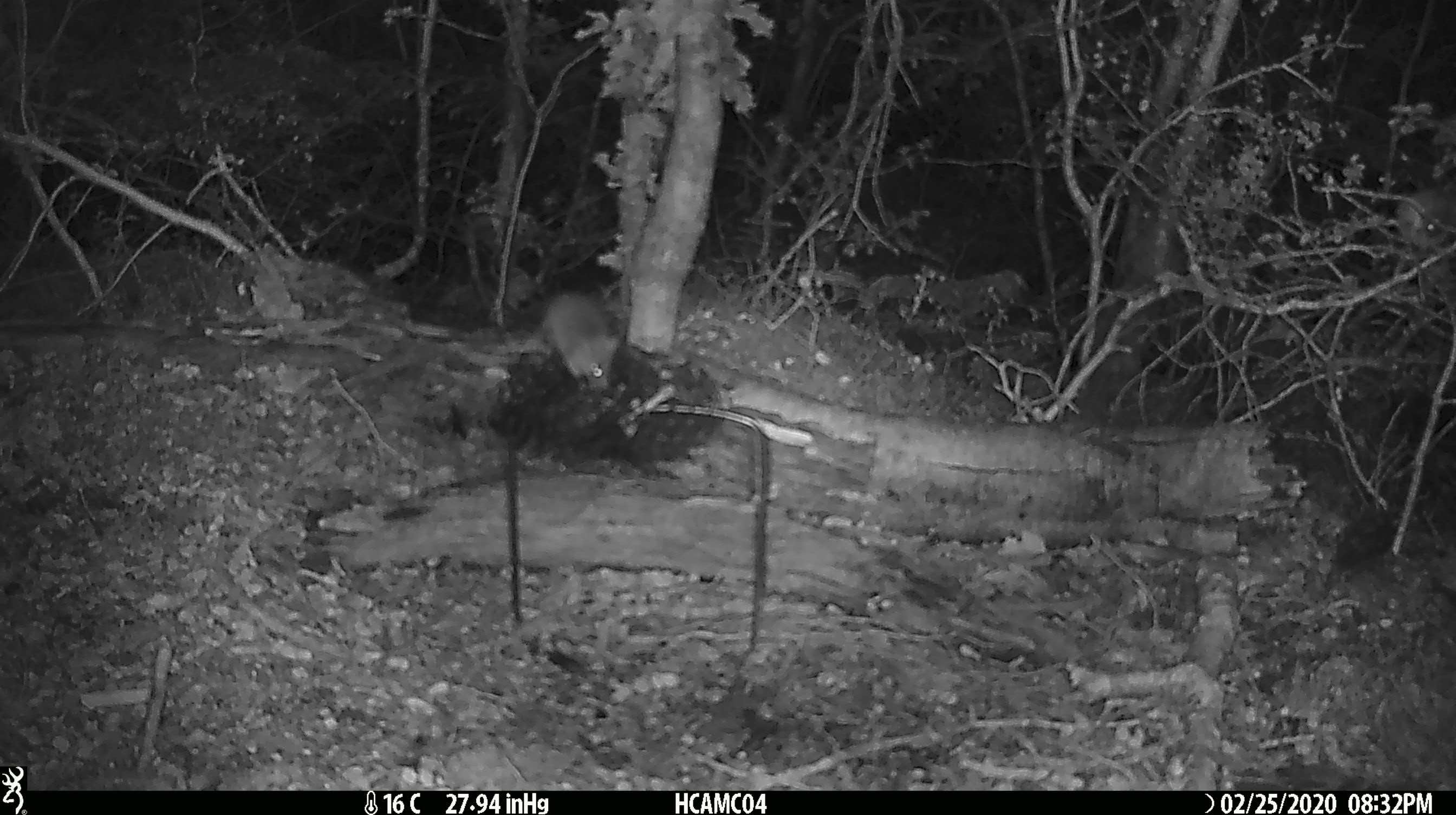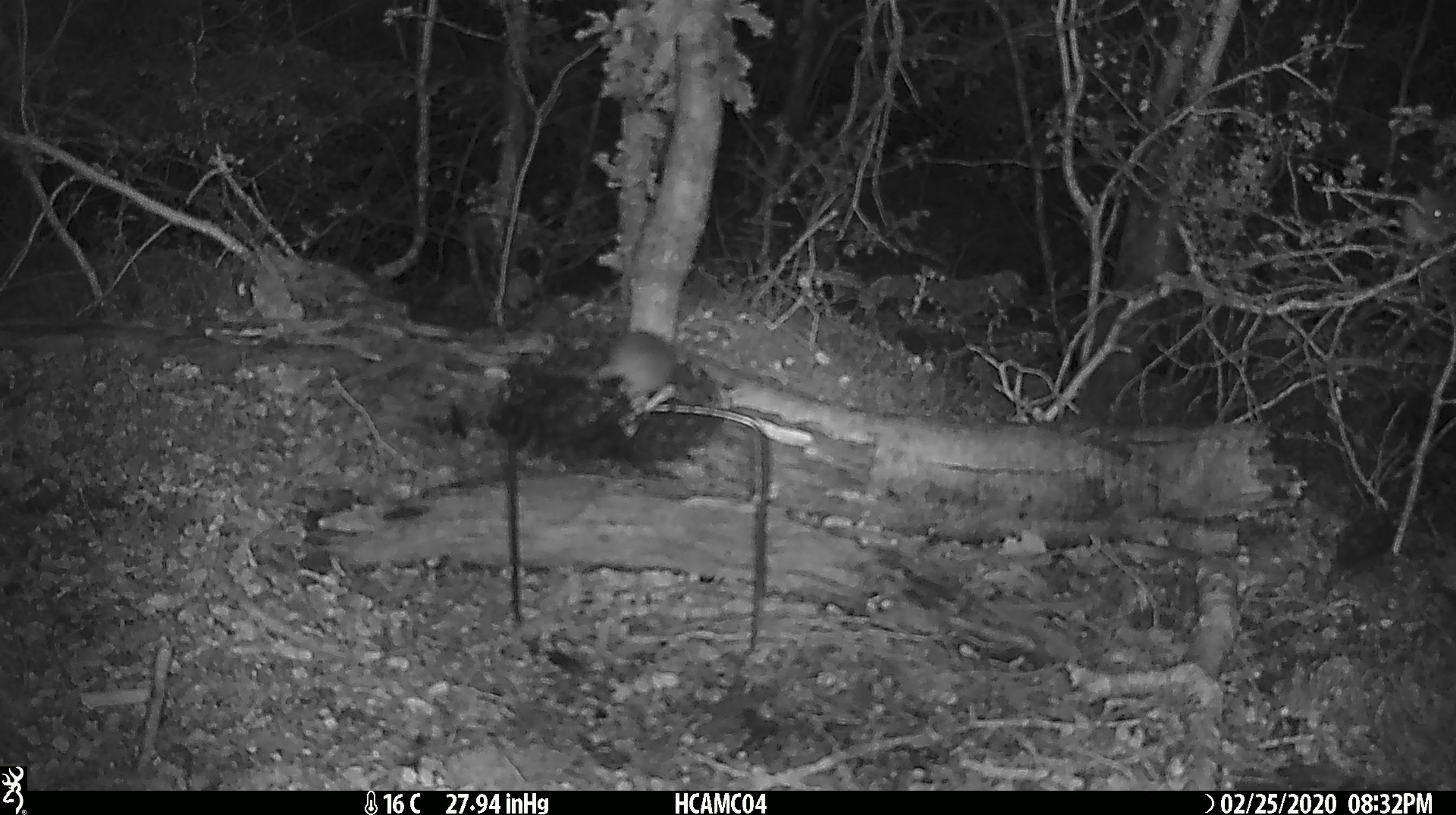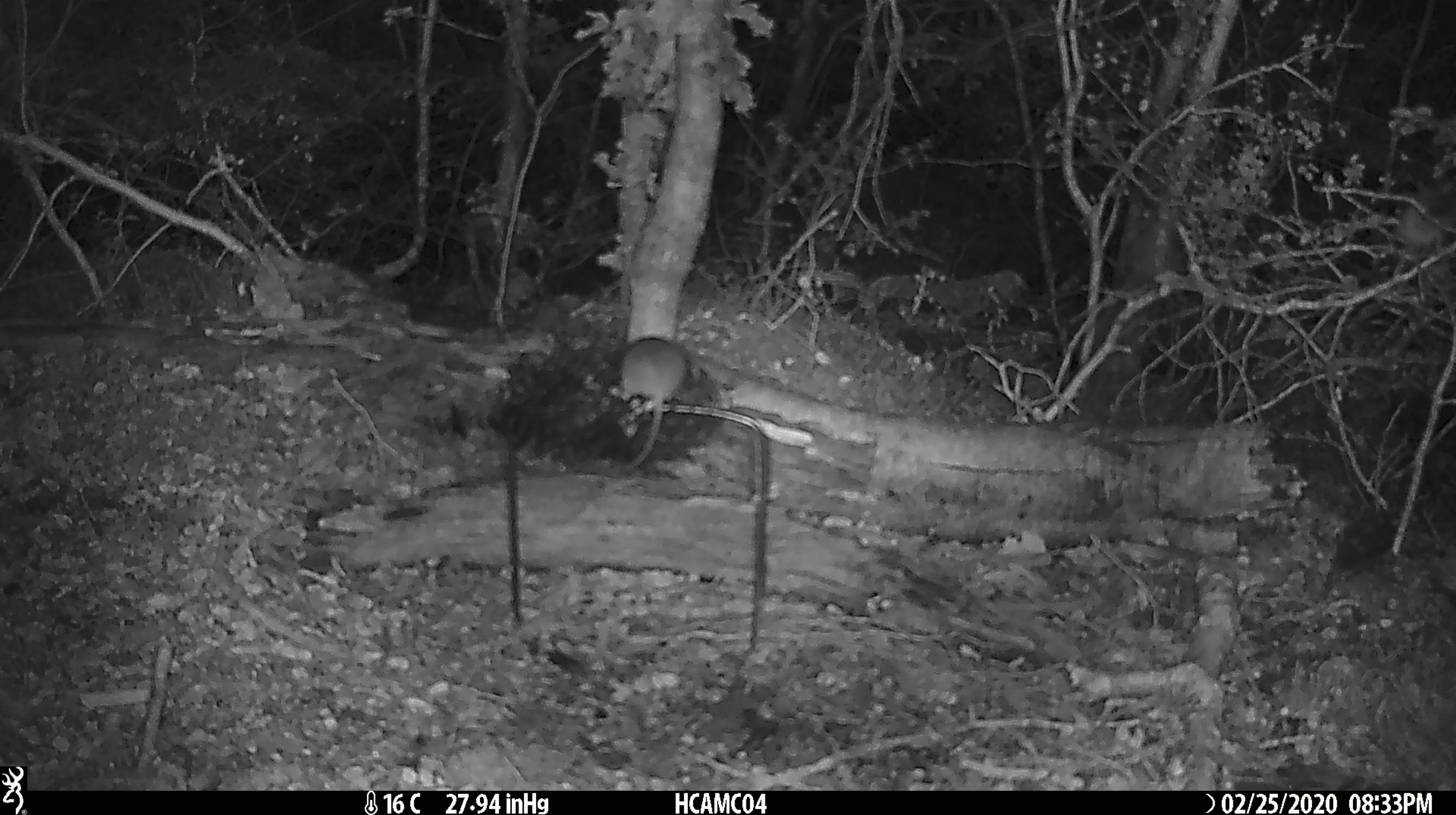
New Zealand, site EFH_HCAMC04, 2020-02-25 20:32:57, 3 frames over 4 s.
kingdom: Animalia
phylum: Chordata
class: Mammalia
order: Rodentia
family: Muridae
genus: Mus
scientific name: Mus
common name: mouse